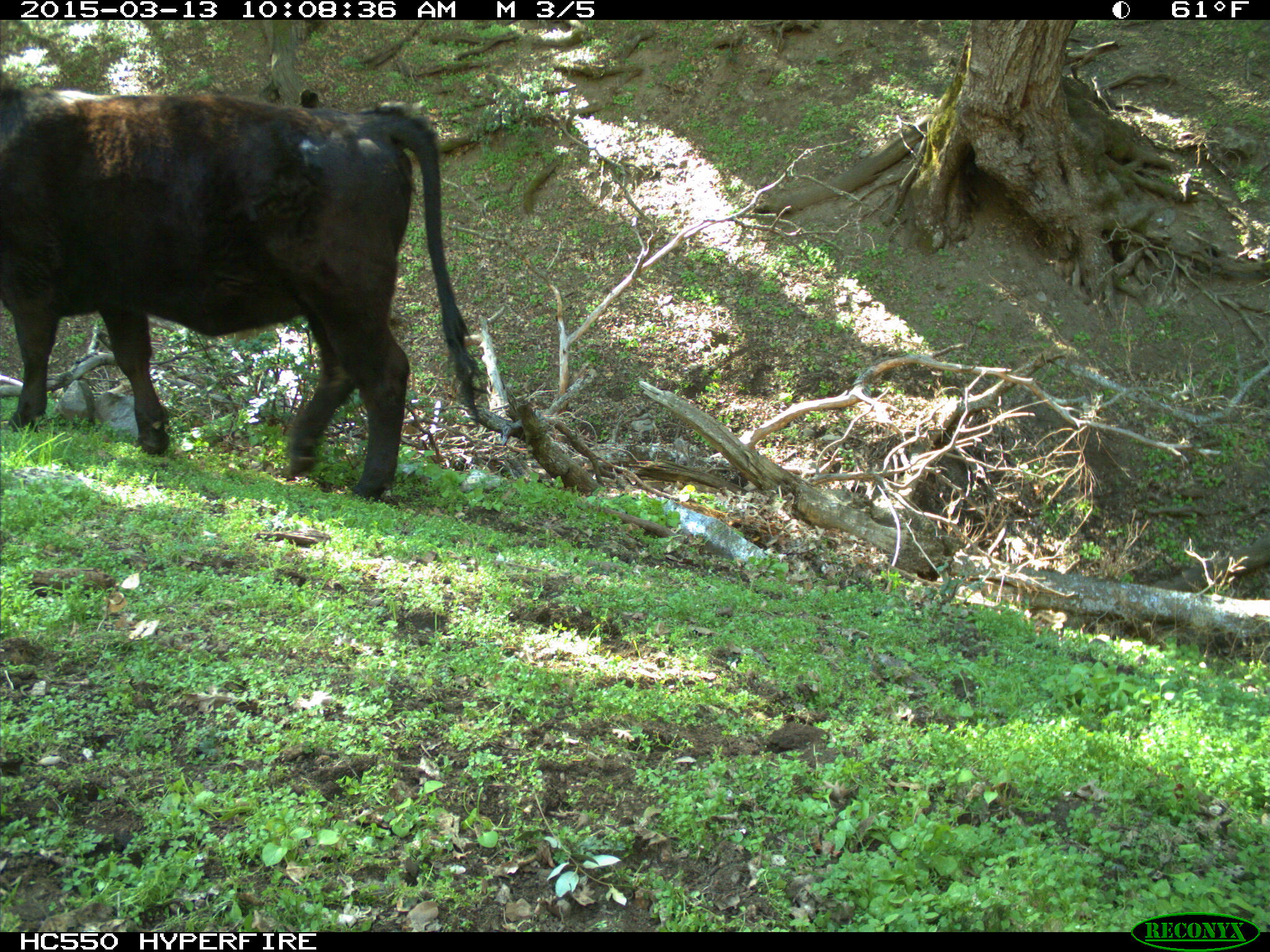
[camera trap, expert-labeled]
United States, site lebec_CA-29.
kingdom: Animalia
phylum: Chordata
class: Mammalia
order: Artiodactyla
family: Bovidae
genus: Bos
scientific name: Bos taurus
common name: domestic cow